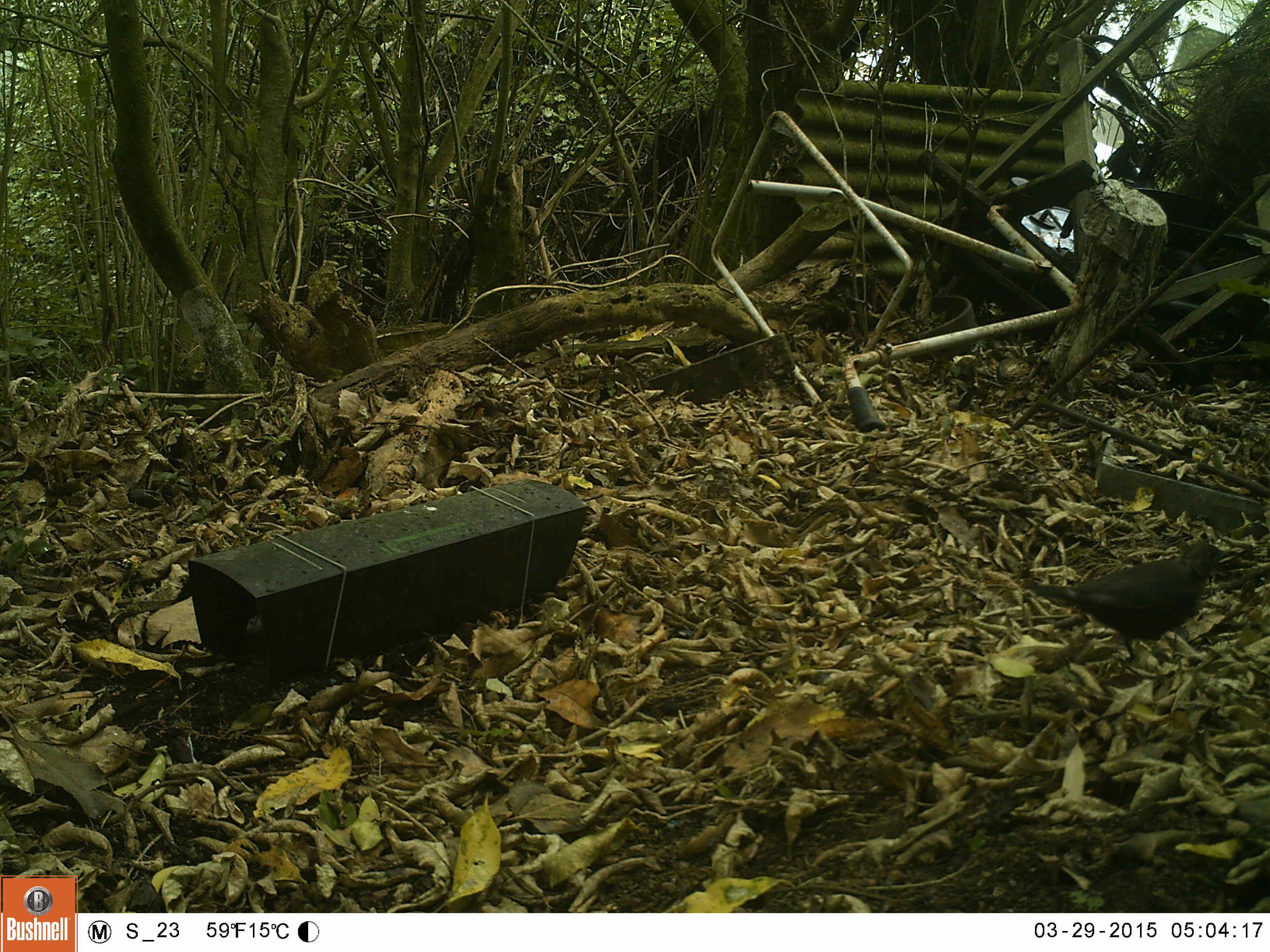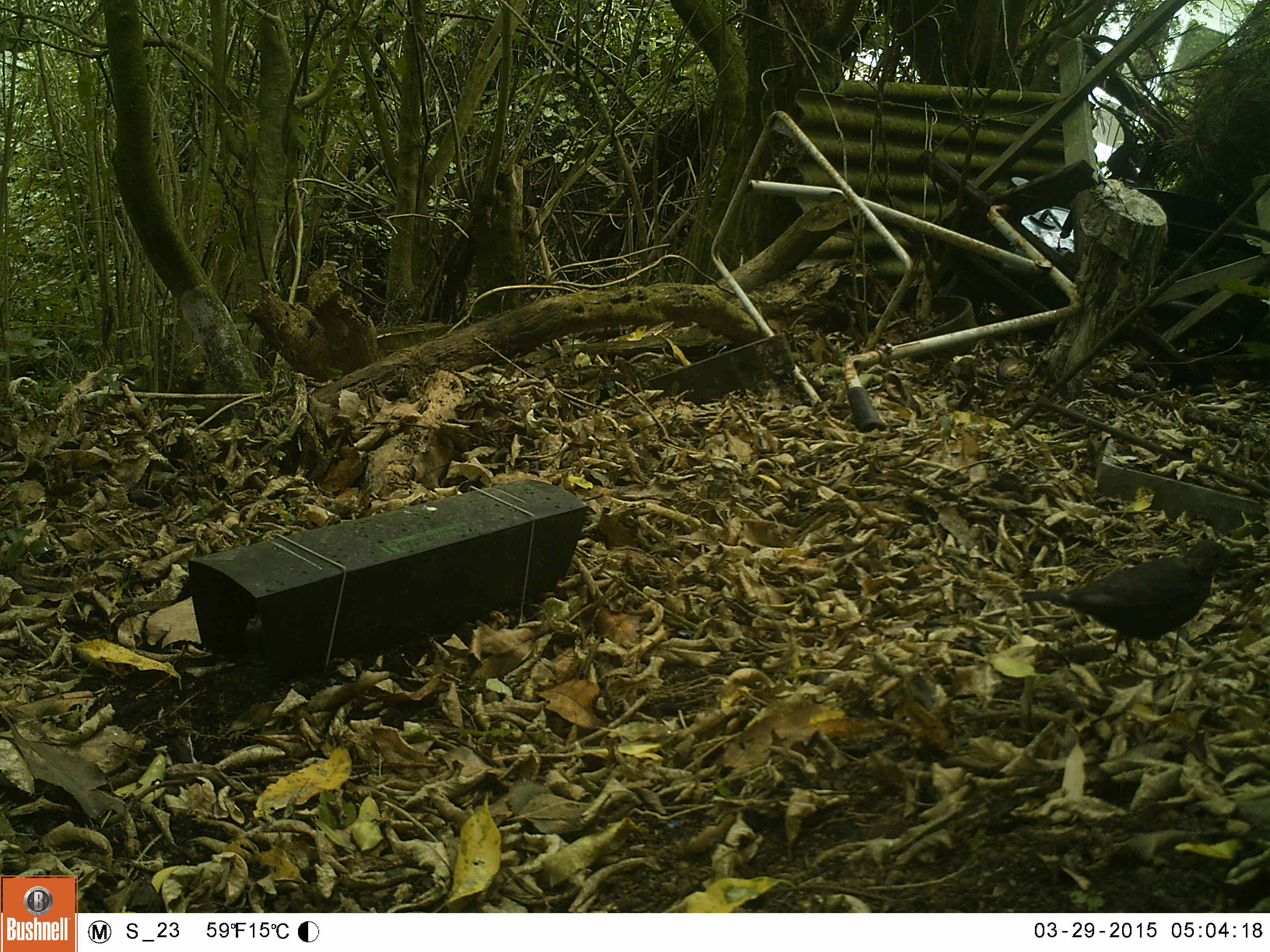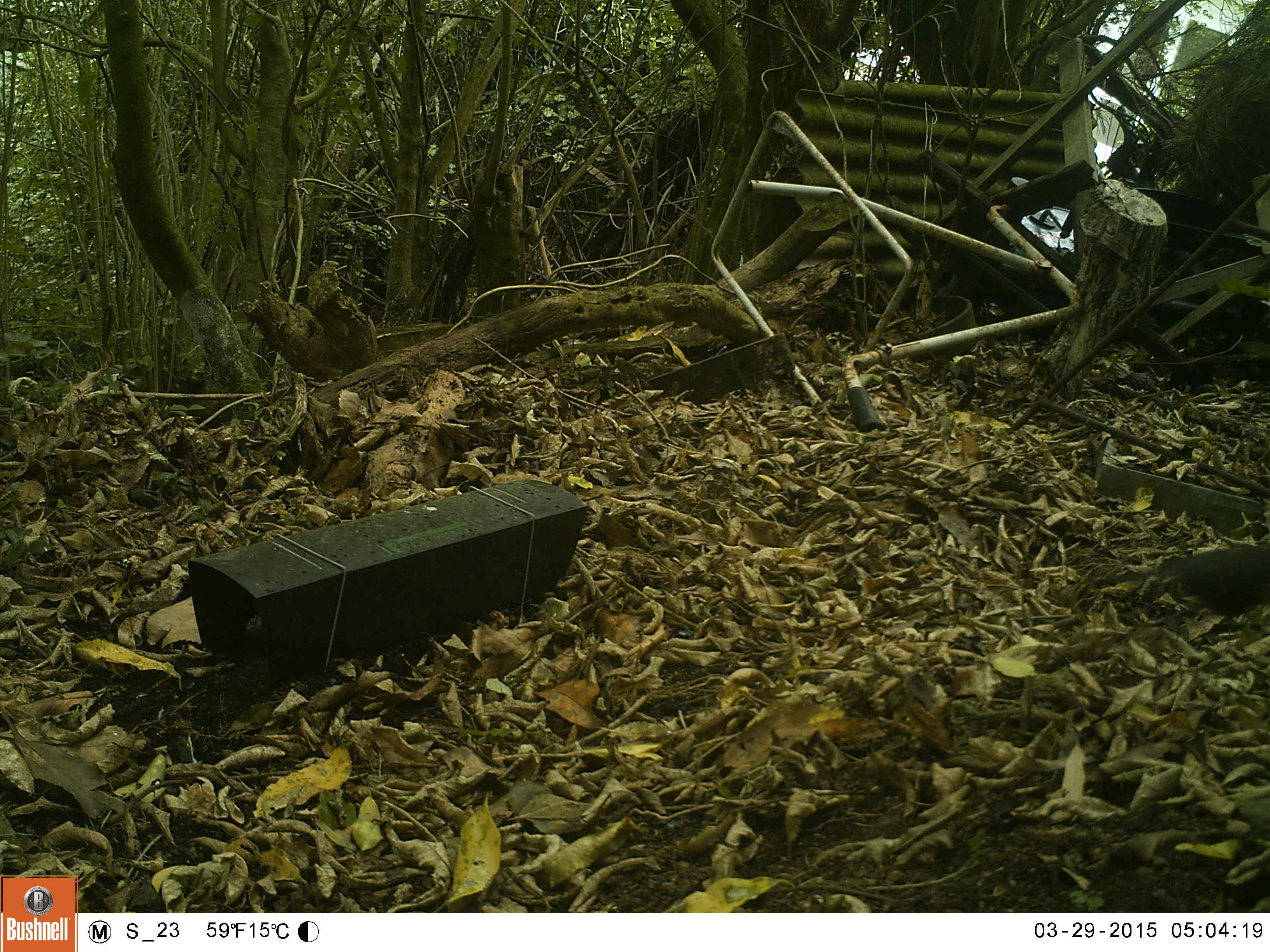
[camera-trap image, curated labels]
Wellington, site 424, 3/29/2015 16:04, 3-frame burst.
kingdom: Animalia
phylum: Chordata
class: Aves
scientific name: Aves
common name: bird